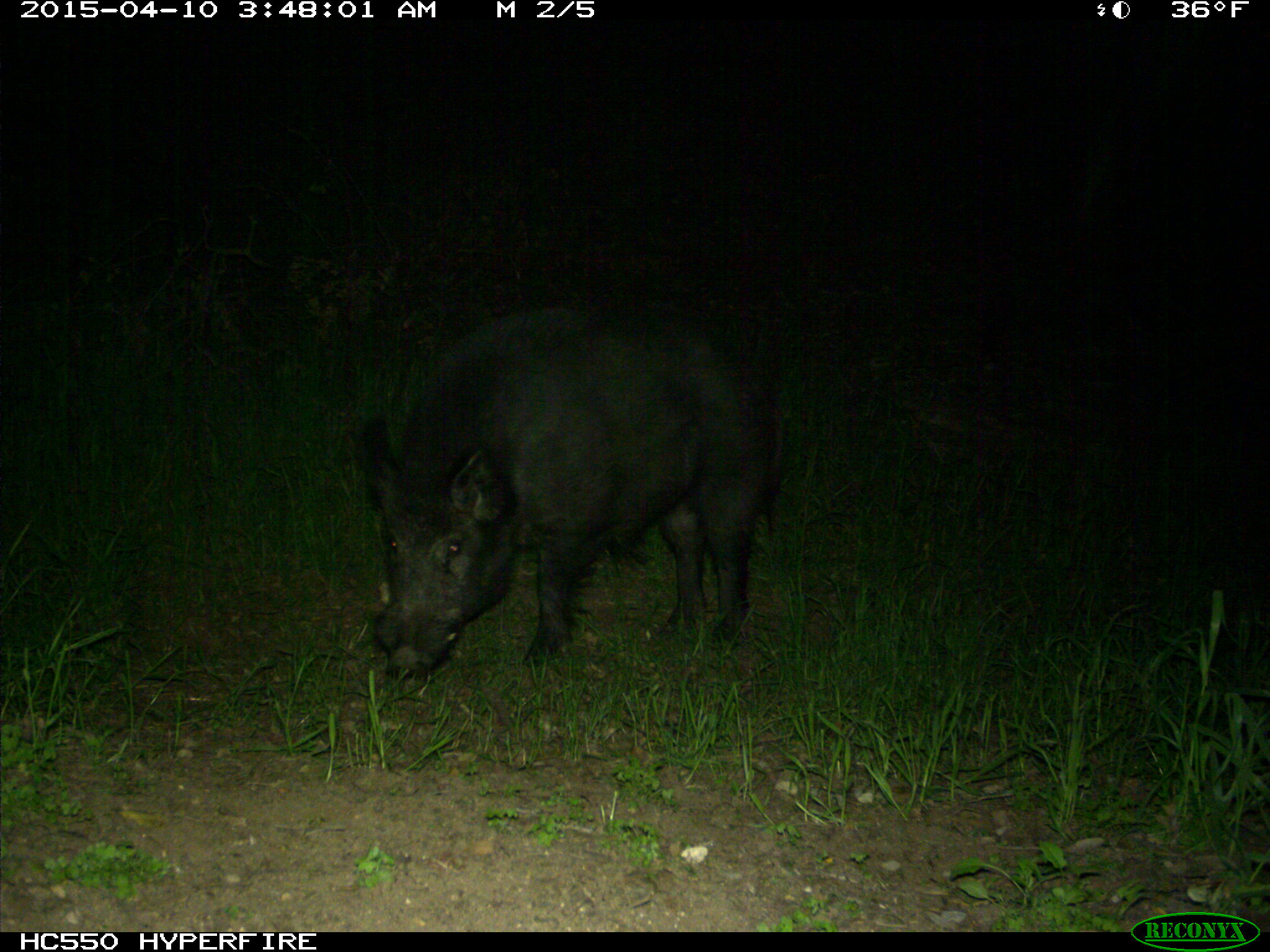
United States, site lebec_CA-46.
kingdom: Animalia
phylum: Chordata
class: Mammalia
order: Artiodactyla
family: Suidae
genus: Sus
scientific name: Sus scrofa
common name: wild boar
Sus scrofa (wild boar).